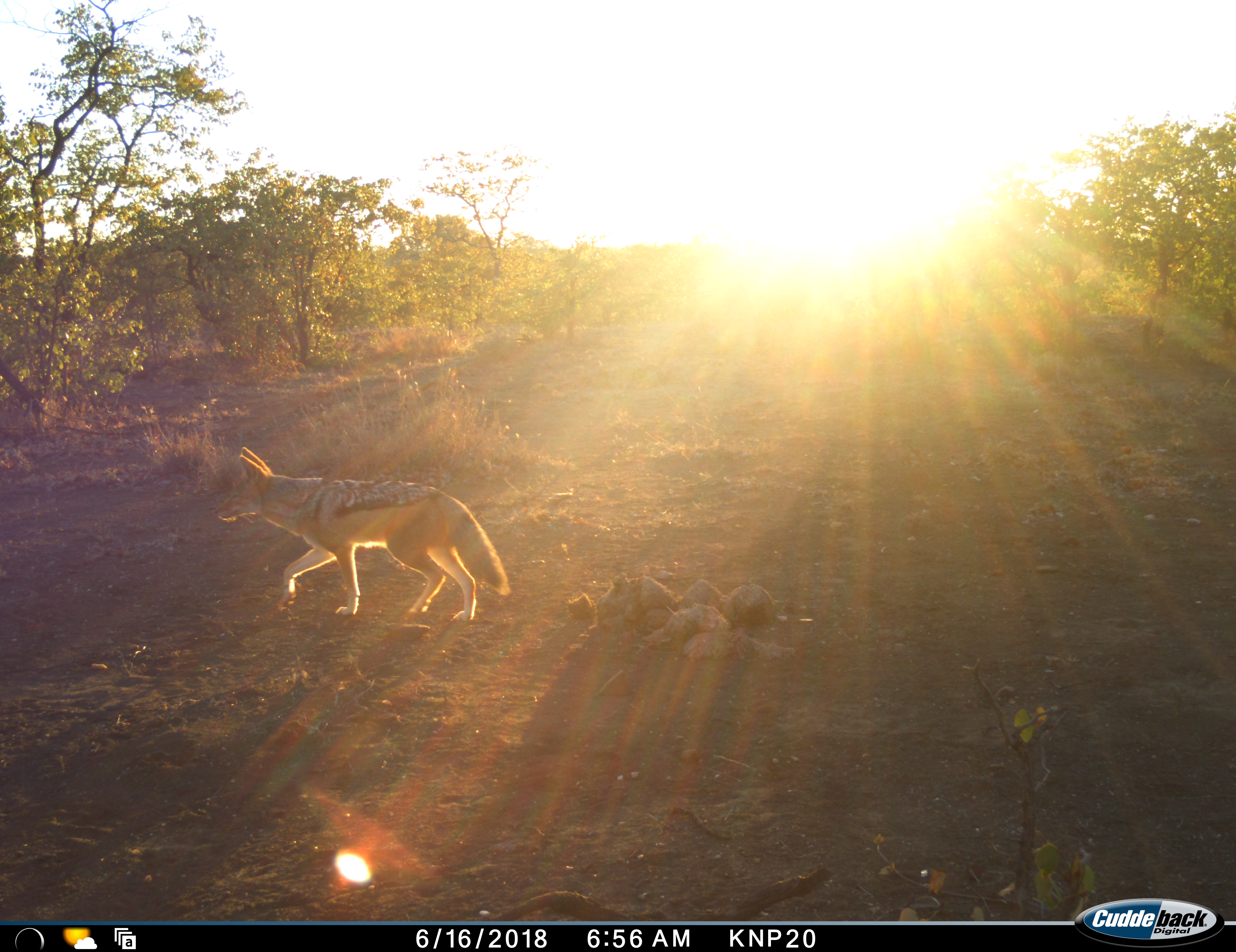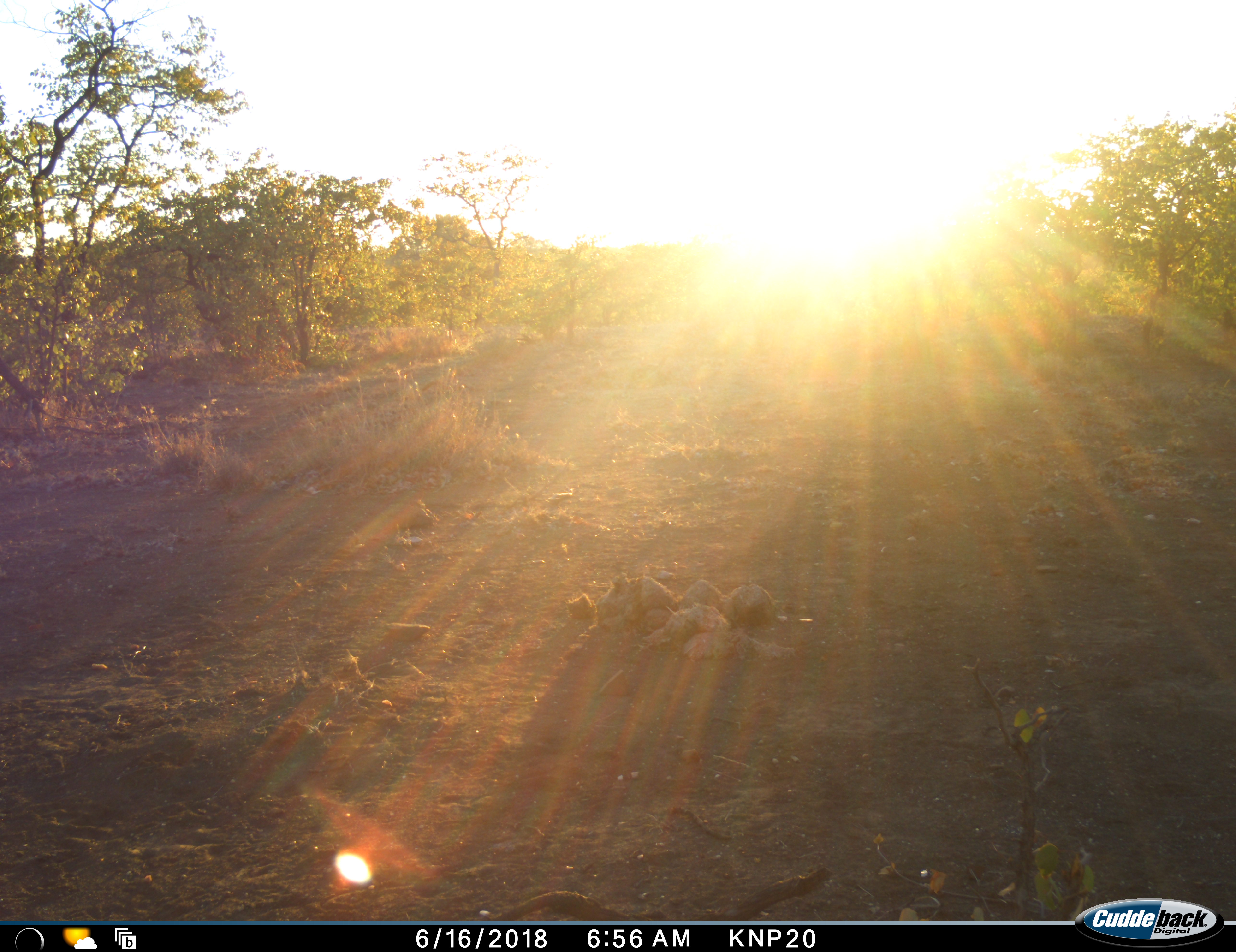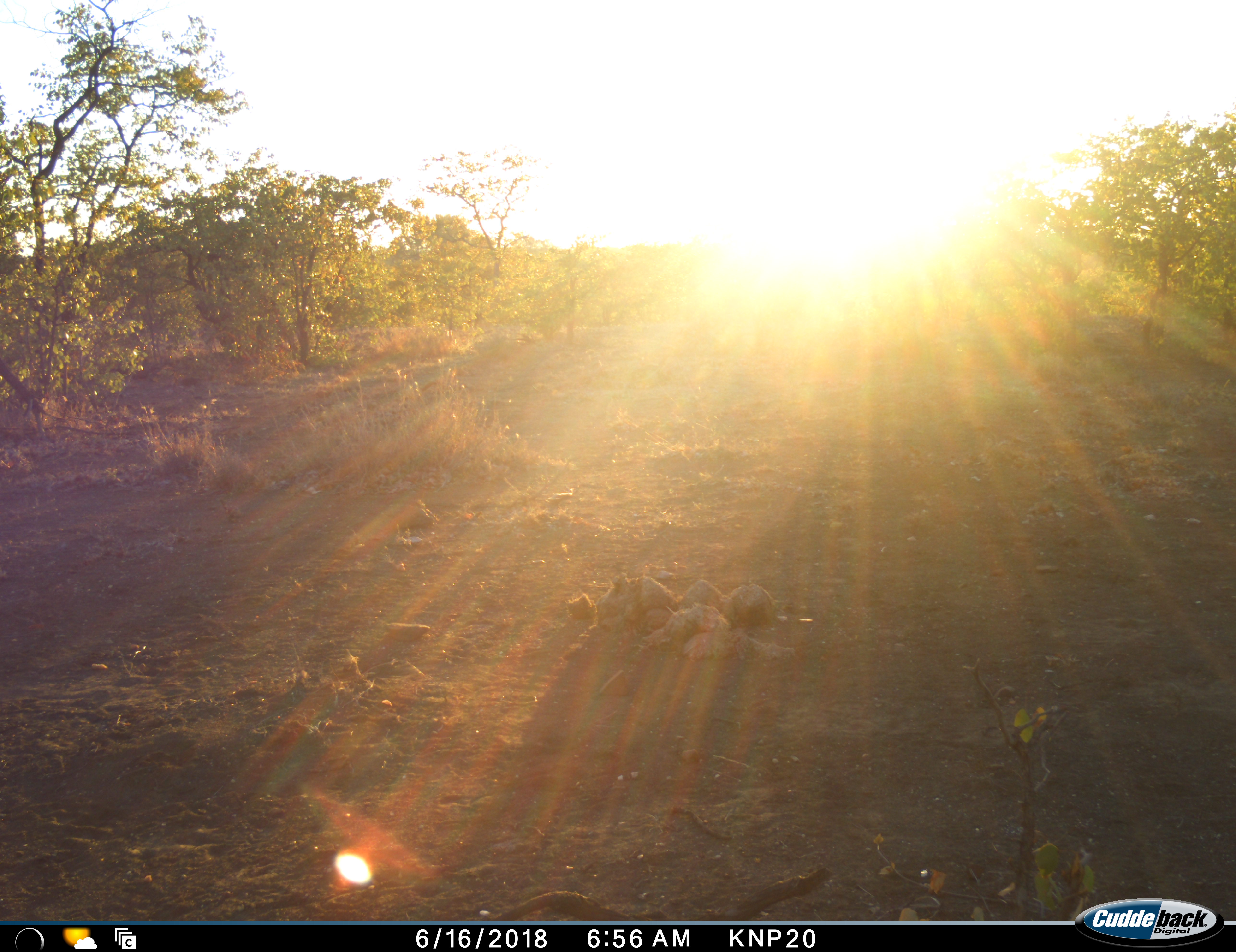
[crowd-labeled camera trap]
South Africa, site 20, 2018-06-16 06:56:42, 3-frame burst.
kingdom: Animalia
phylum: Chordata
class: Mammalia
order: Carnivora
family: Canidae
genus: Lupulella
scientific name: Lupulella mesomelas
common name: black-backed jackal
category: jackalblackbacked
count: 1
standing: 0%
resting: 0%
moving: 100%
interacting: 0%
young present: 0%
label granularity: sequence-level